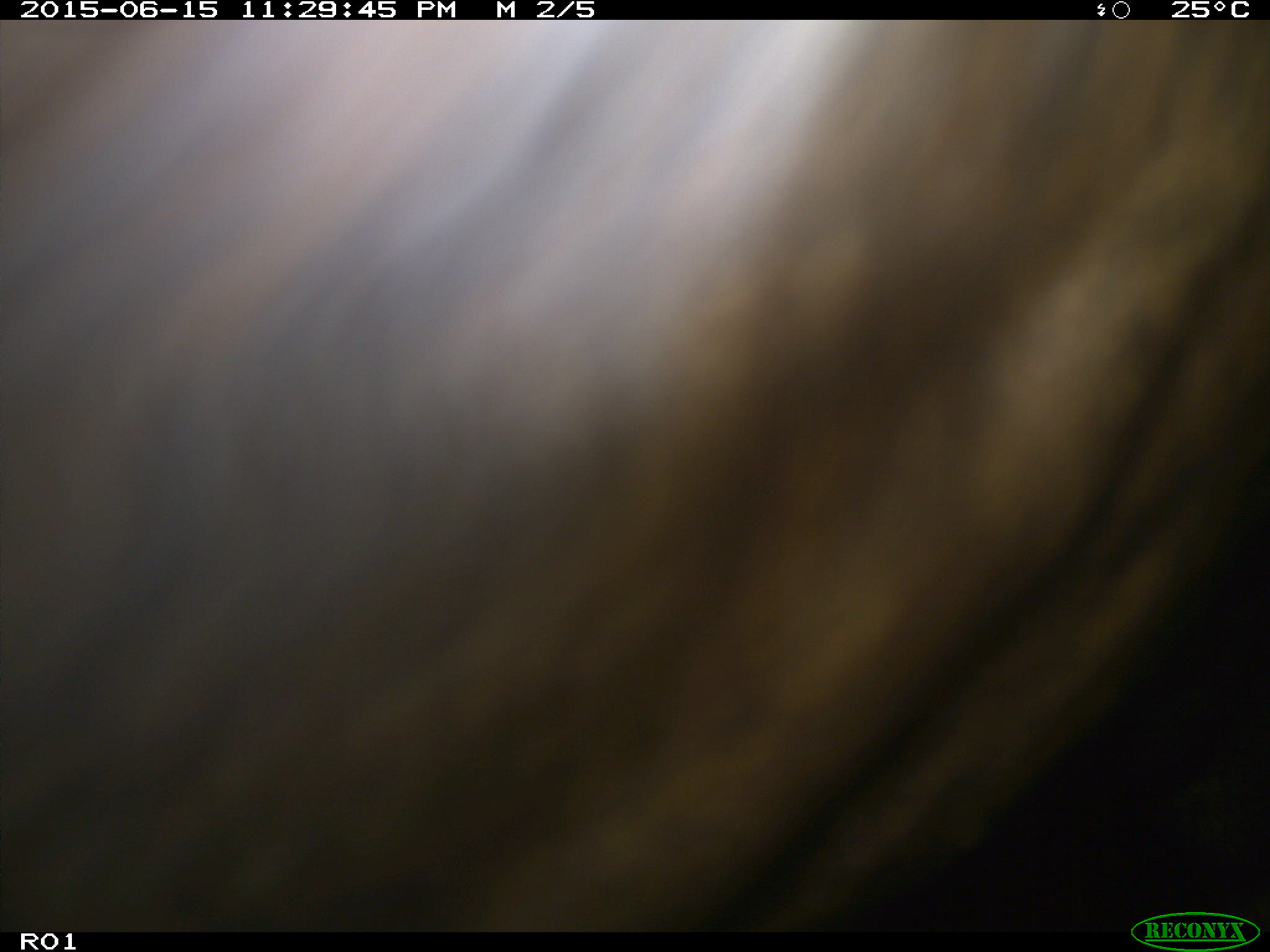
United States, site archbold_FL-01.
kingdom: Animalia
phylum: Chordata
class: Mammalia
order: Artiodactyla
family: Bovidae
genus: Bos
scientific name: Bos taurus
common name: domestic cow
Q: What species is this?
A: Bos taurus (domestic cow).